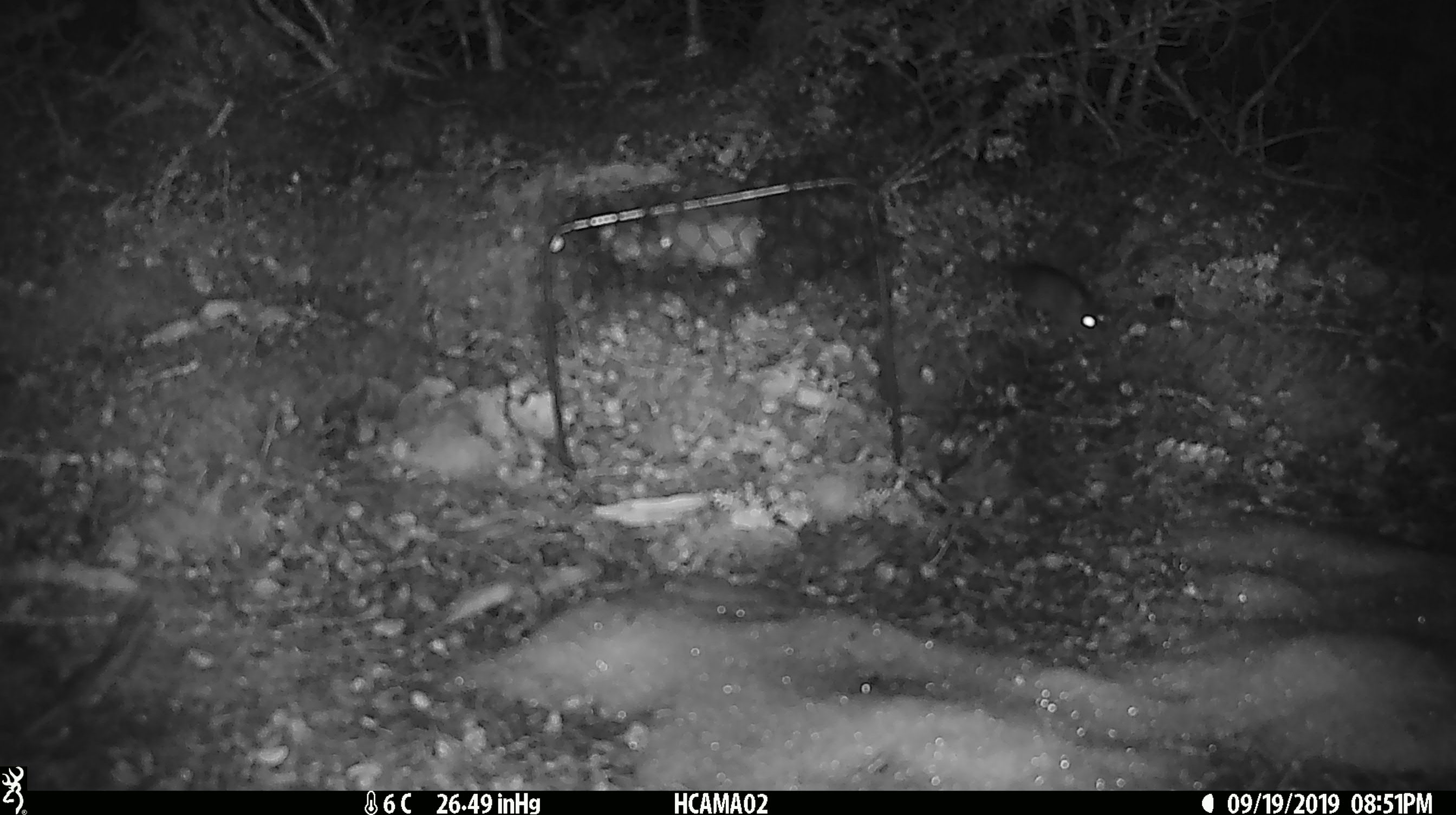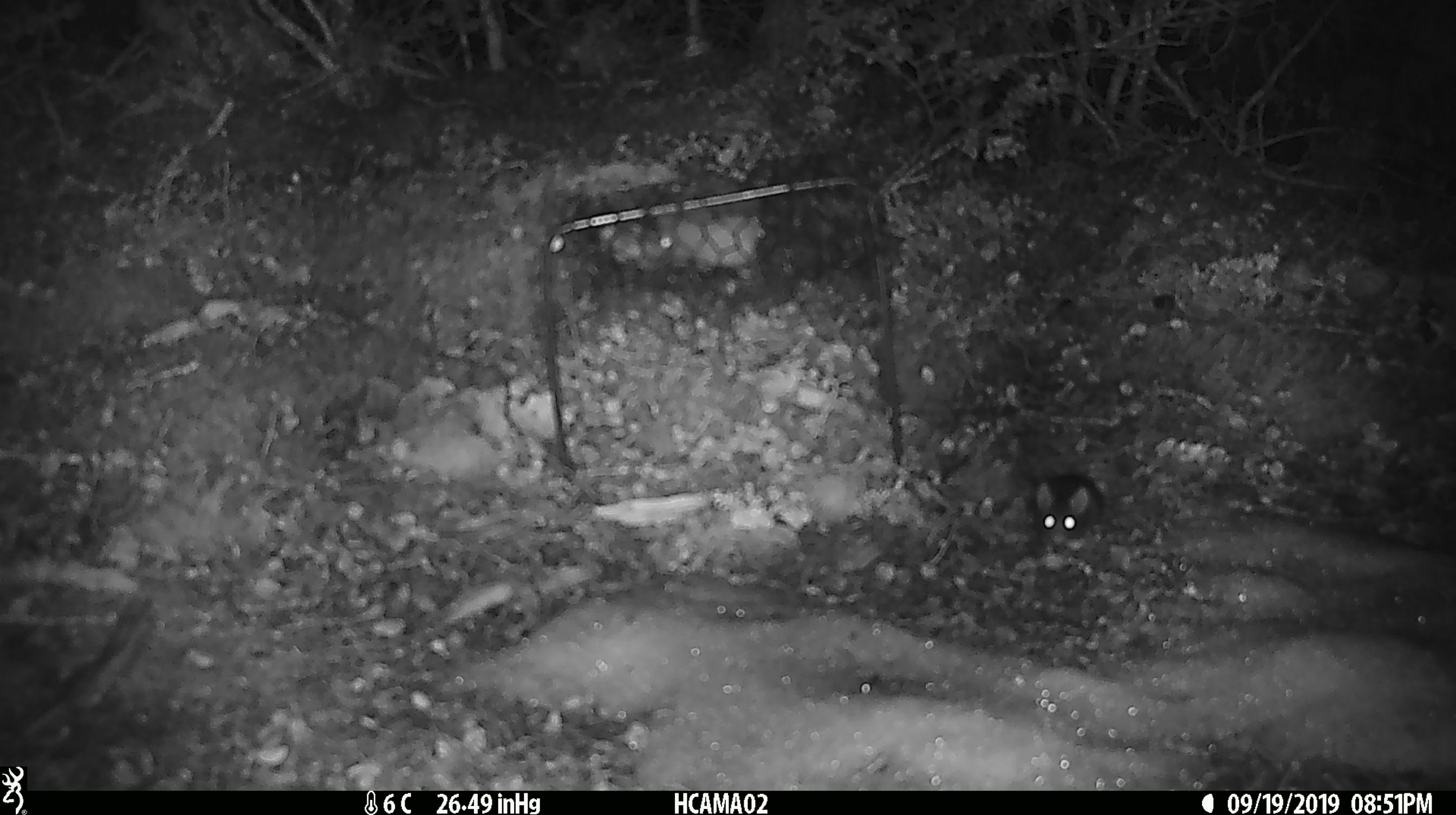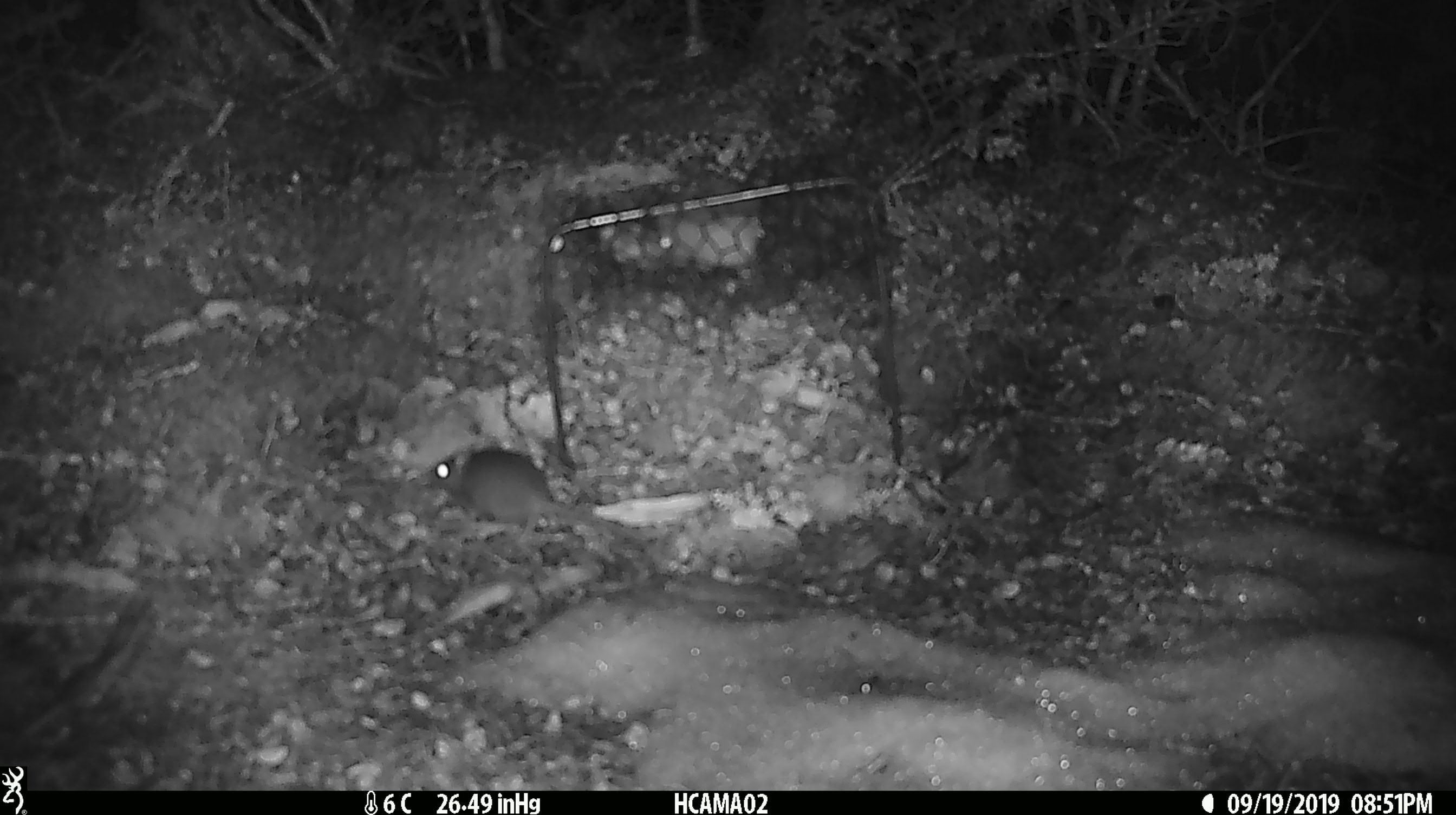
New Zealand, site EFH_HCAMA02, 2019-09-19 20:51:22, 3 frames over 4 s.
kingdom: Animalia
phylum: Chordata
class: Mammalia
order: Rodentia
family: Muridae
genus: Mus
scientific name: Mus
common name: mouse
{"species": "mouse (Mus)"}